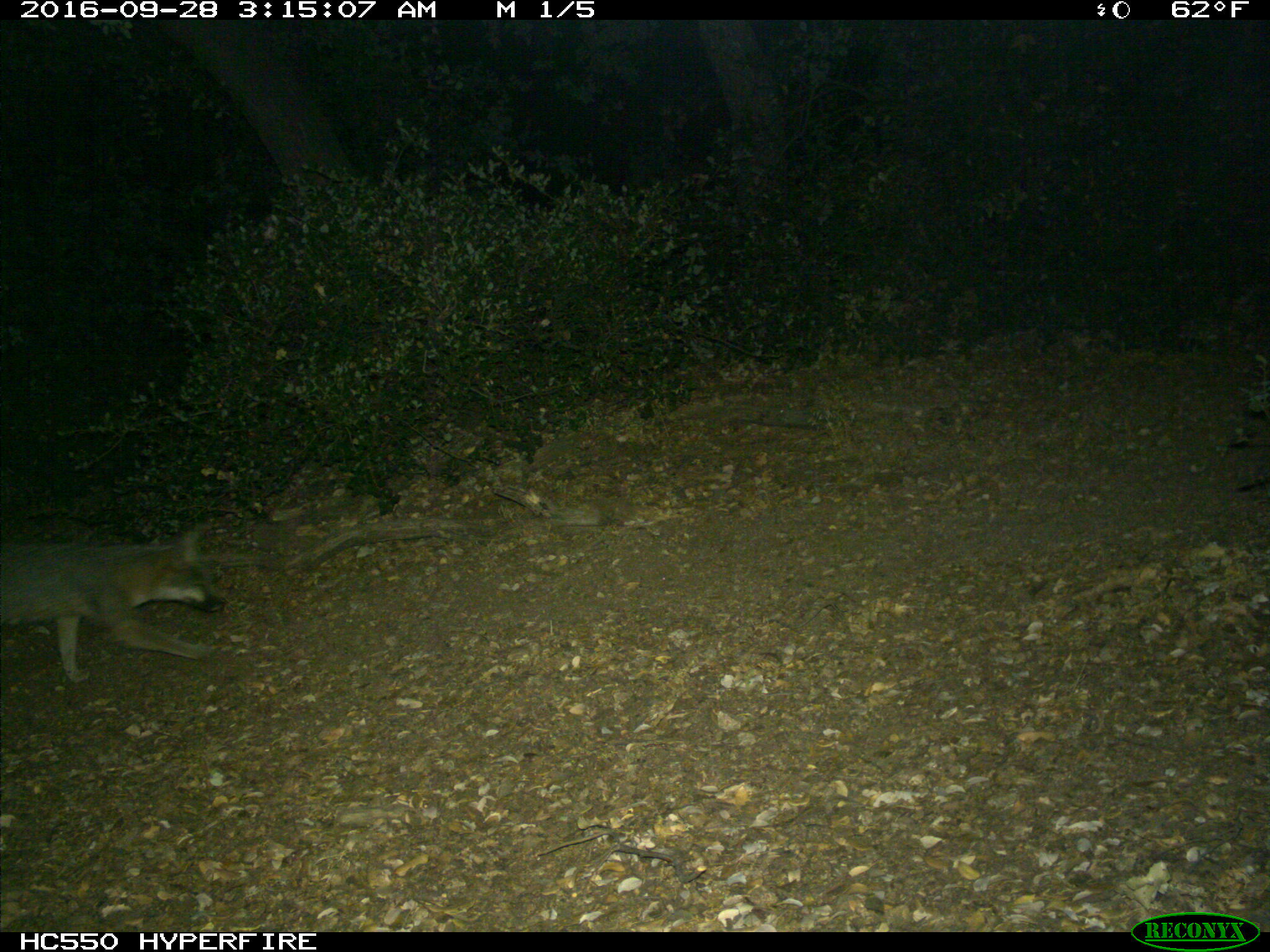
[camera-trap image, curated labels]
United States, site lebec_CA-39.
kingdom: Animalia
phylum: Chordata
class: Mammalia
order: Carnivora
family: Canidae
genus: Urocyon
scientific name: Urocyon cinereoargenteus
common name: gray fox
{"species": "Urocyon cinereoargenteus (gray fox)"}